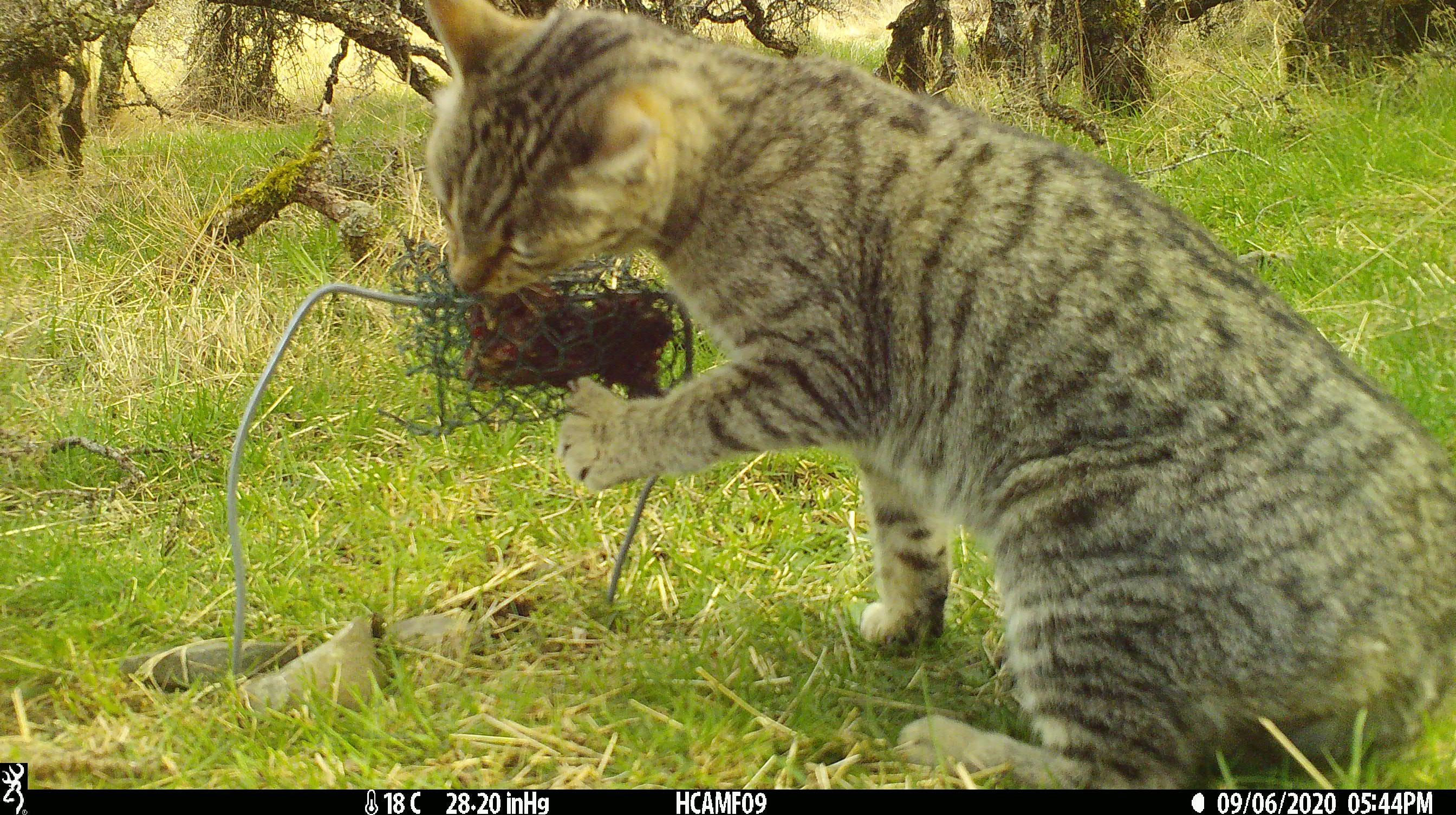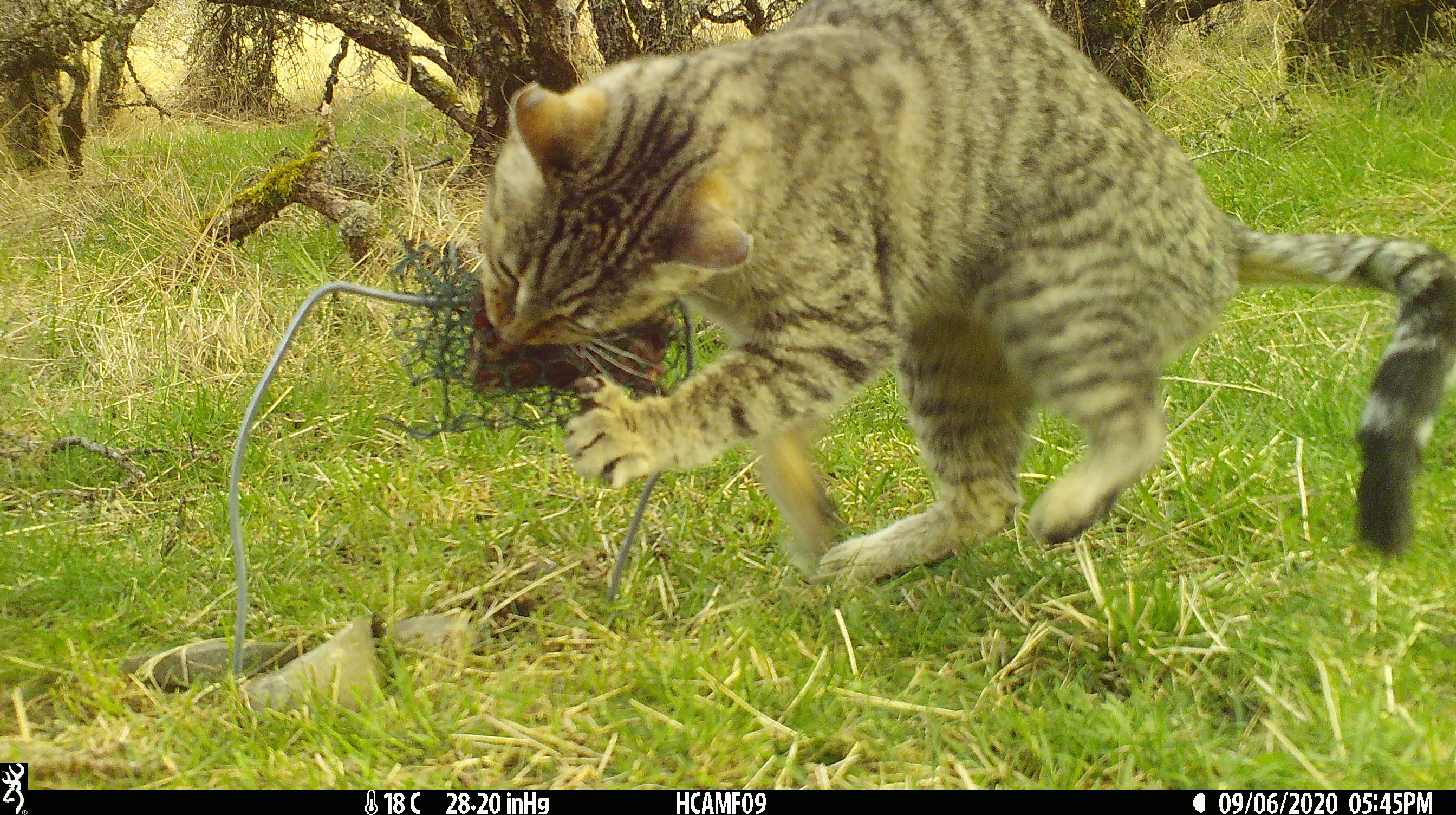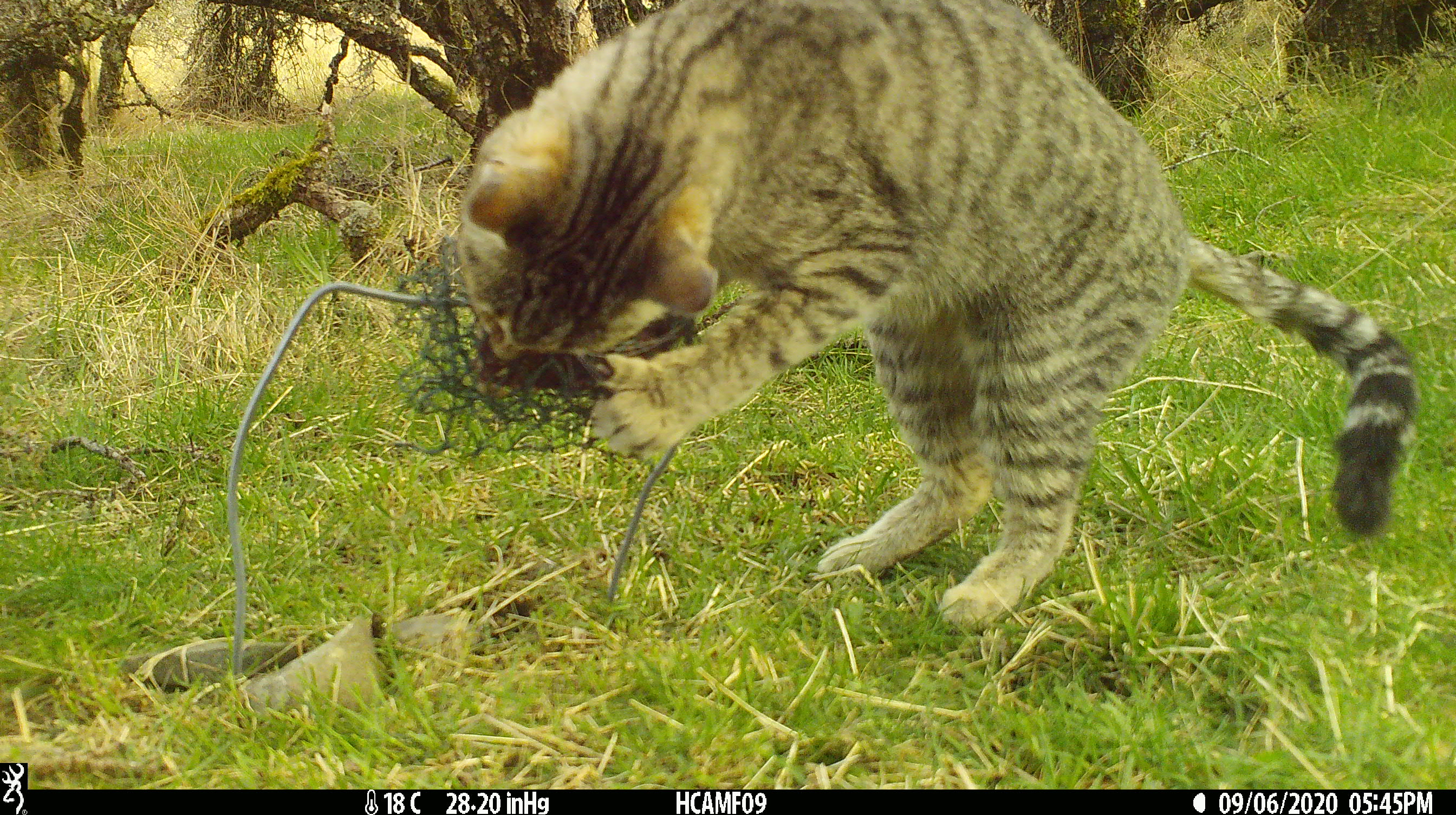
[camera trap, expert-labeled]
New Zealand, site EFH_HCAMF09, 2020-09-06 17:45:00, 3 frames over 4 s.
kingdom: Animalia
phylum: Chordata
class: Mammalia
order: Carnivora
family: Felidae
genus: Felis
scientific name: Felis catus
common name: domestic cat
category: cat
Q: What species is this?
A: Cat (domestic cat) (Felis catus).